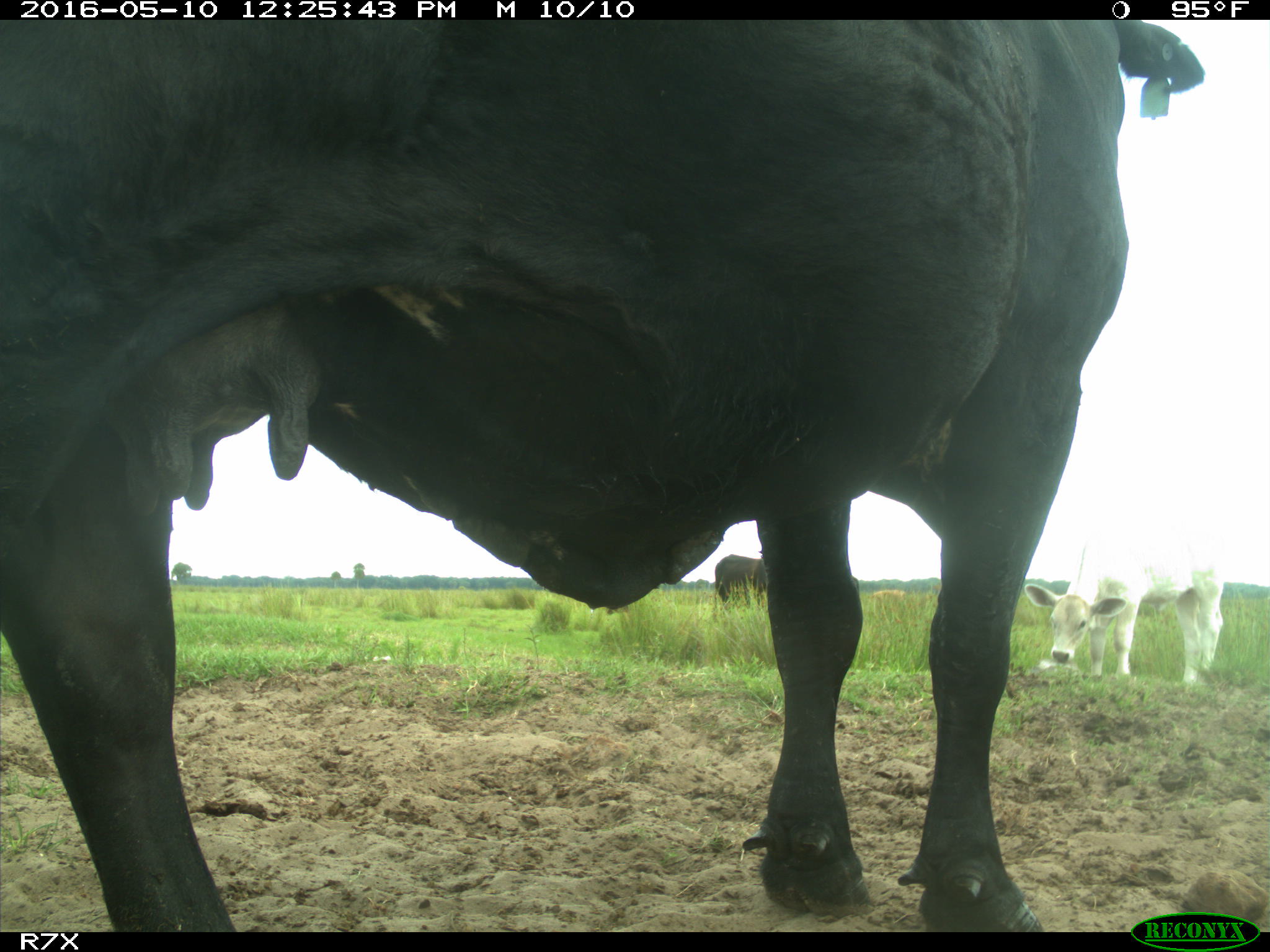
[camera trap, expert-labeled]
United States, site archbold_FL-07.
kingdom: Animalia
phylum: Chordata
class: Mammalia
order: Artiodactyla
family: Bovidae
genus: Bos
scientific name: Bos taurus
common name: domestic cow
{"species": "Bos taurus (domestic cow)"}